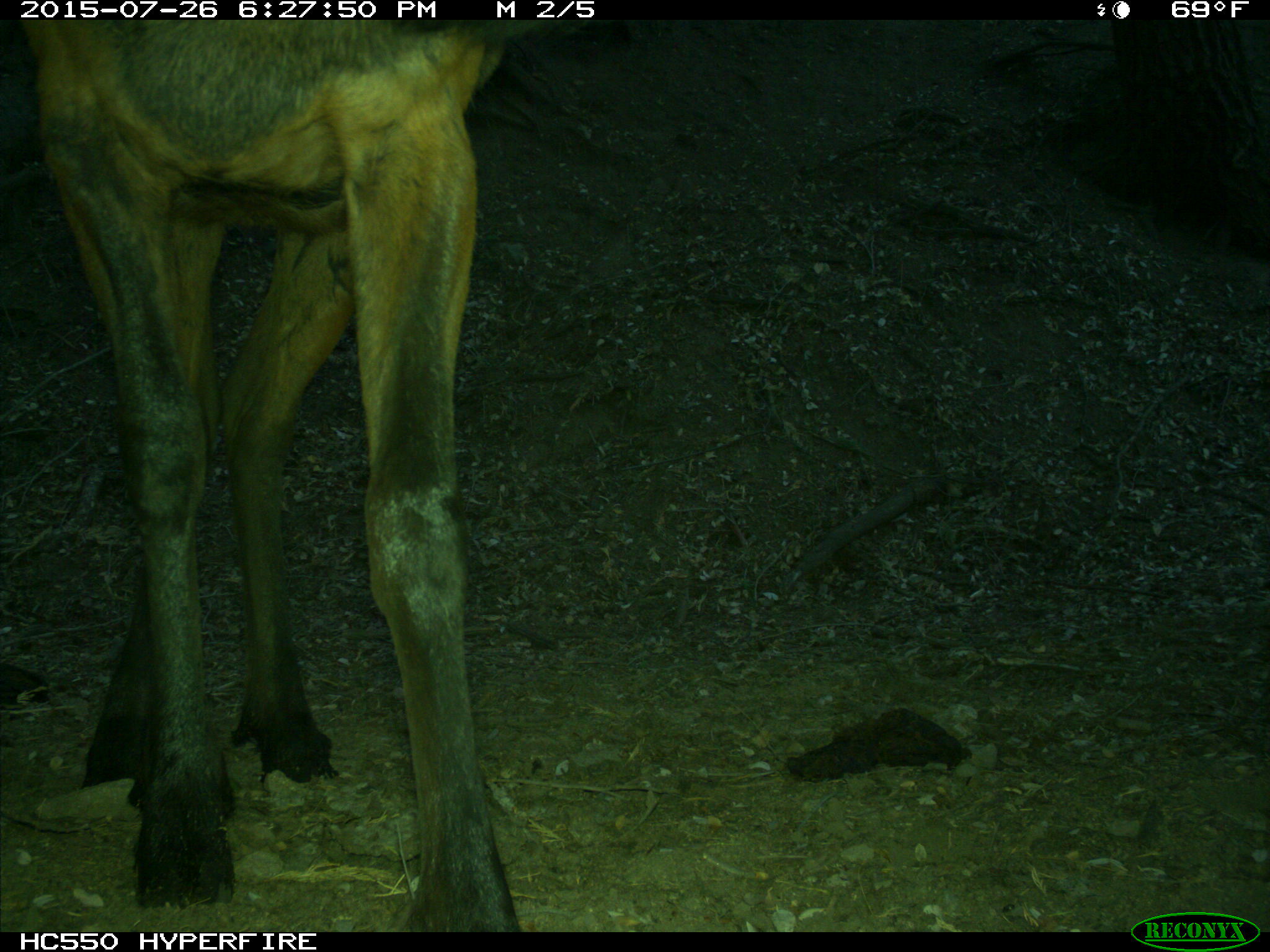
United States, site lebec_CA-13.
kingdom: Animalia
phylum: Chordata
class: Mammalia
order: Artiodactyla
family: Cervidae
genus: Cervus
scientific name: Cervus canadensis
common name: elk